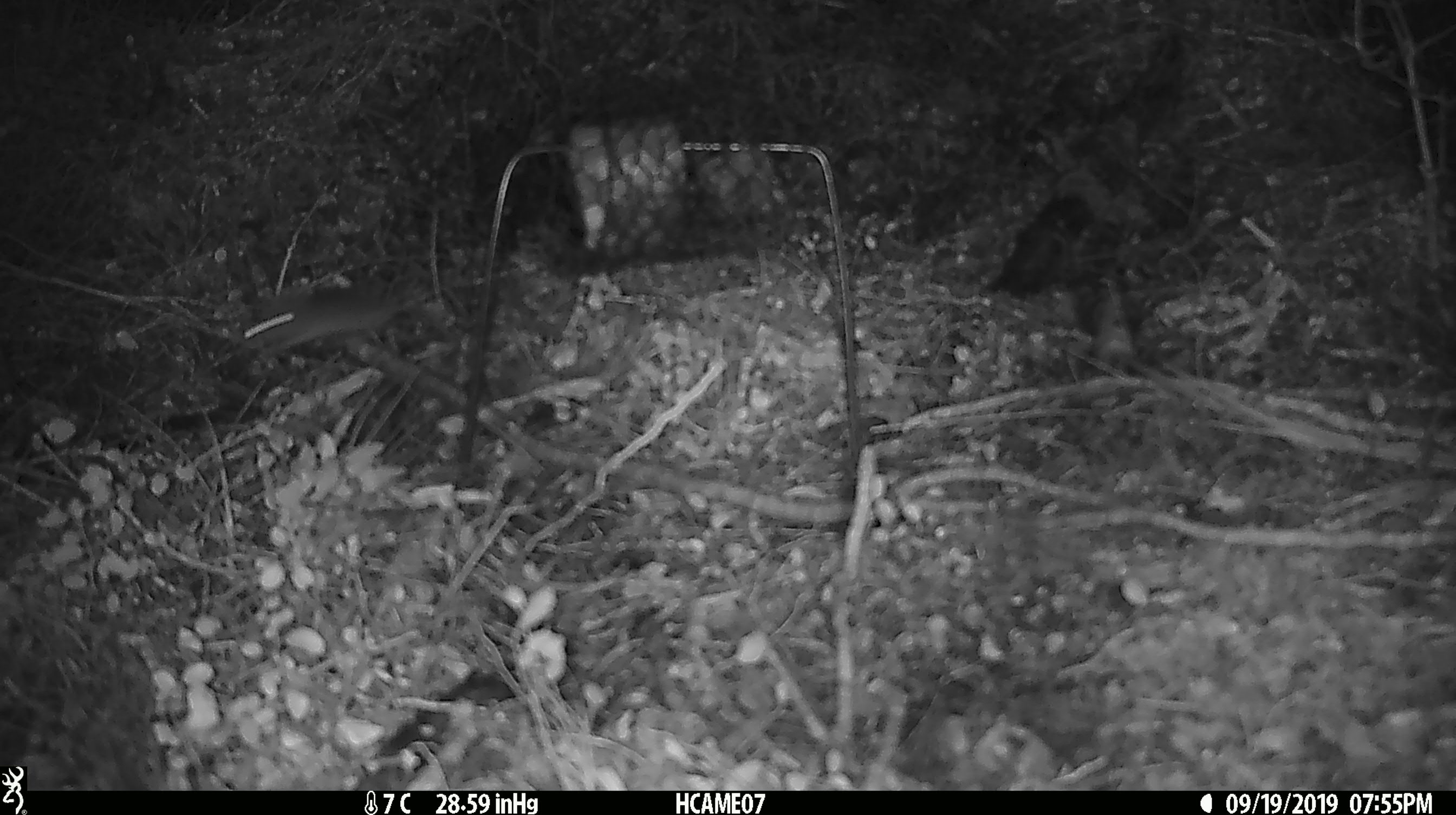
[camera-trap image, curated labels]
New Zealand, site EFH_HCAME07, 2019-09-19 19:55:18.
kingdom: Animalia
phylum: Chordata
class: Mammalia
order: Rodentia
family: Muridae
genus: Mus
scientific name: Mus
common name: mouse